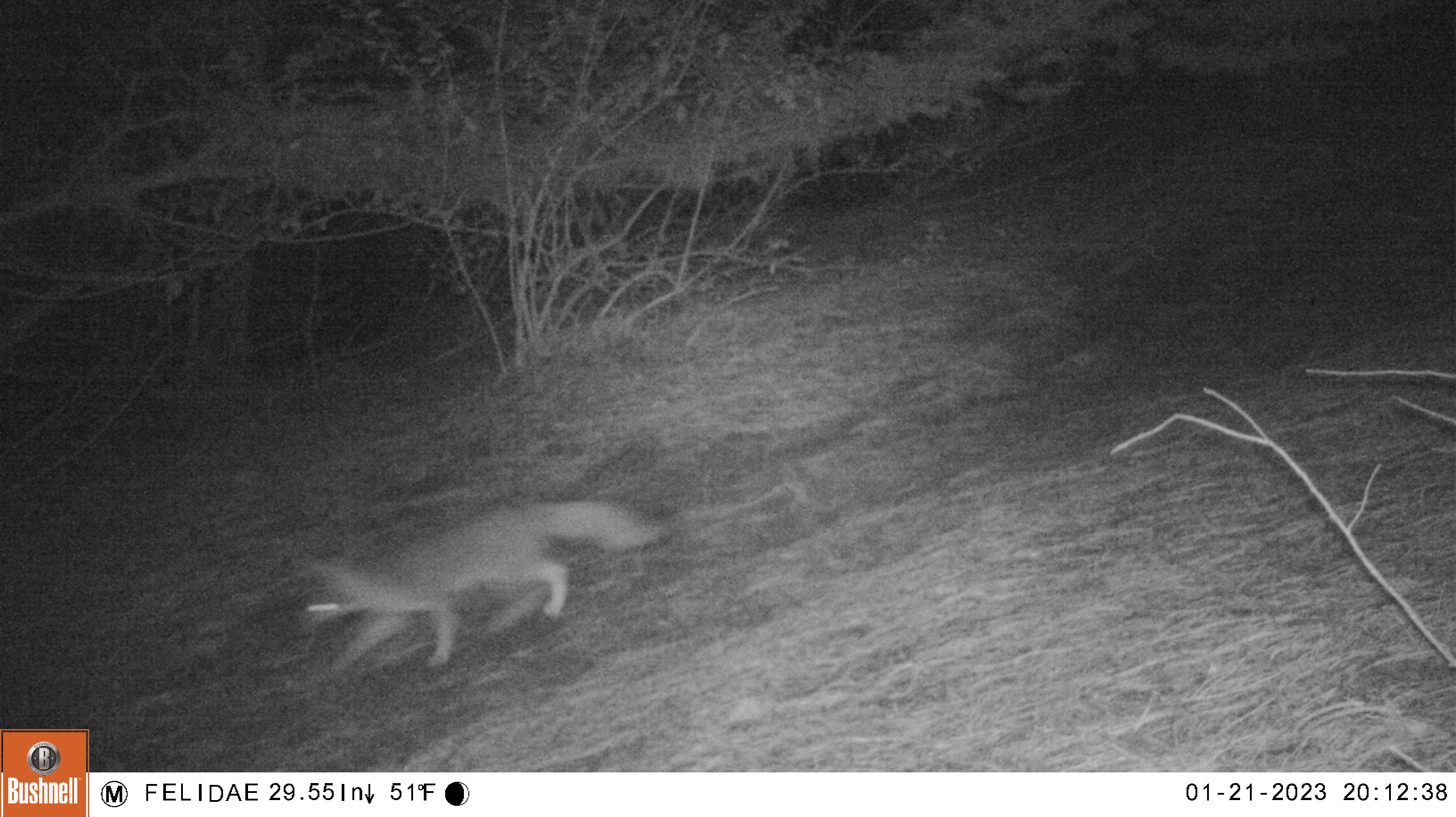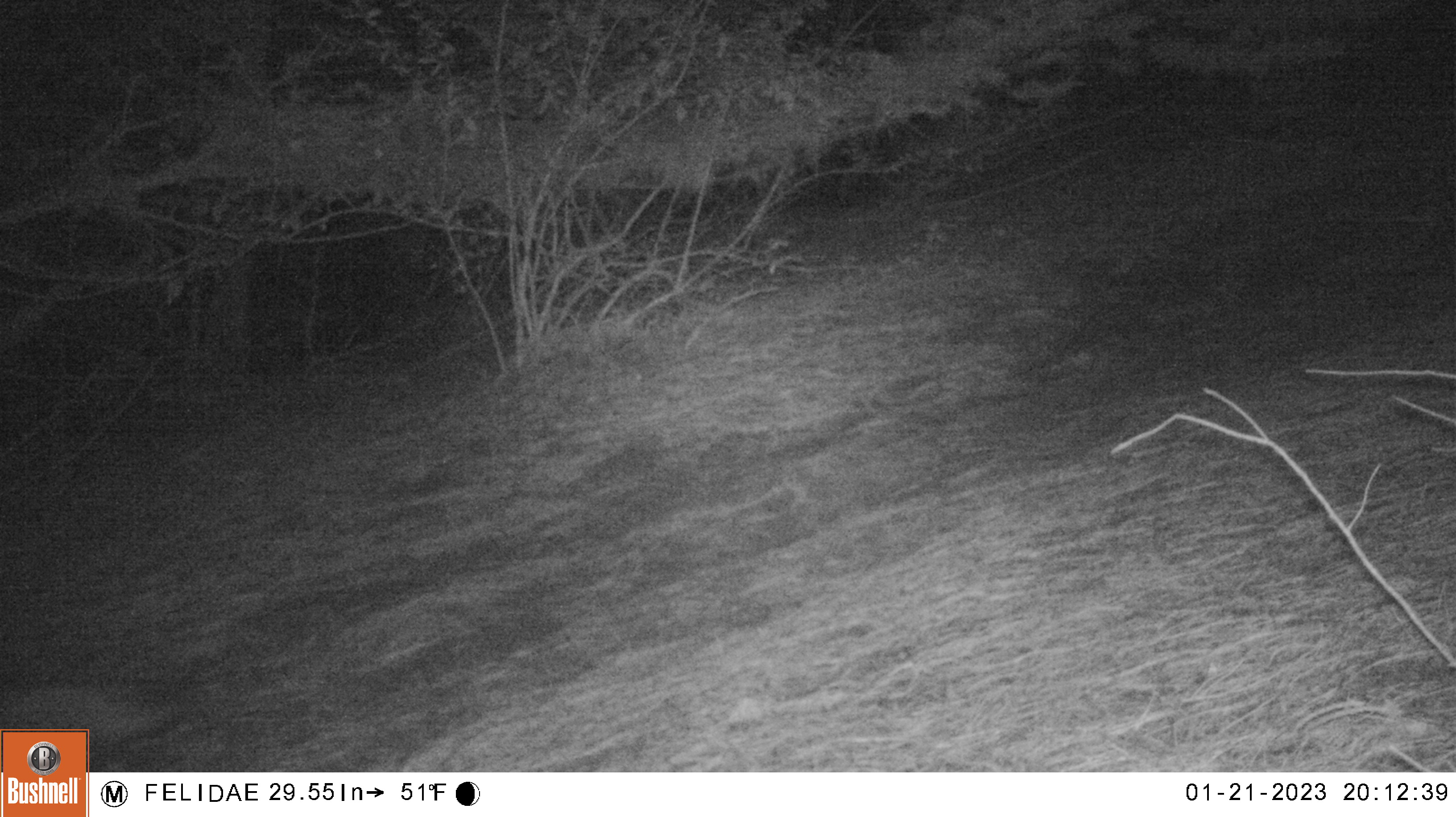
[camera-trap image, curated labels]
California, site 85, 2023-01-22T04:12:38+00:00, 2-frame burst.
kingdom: Animalia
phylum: Chordata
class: Mammalia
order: Carnivora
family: Canidae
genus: Urocyon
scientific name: Urocyon cinereoargenteus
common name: gray fox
Gray fox (Urocyon cinereoargenteus).